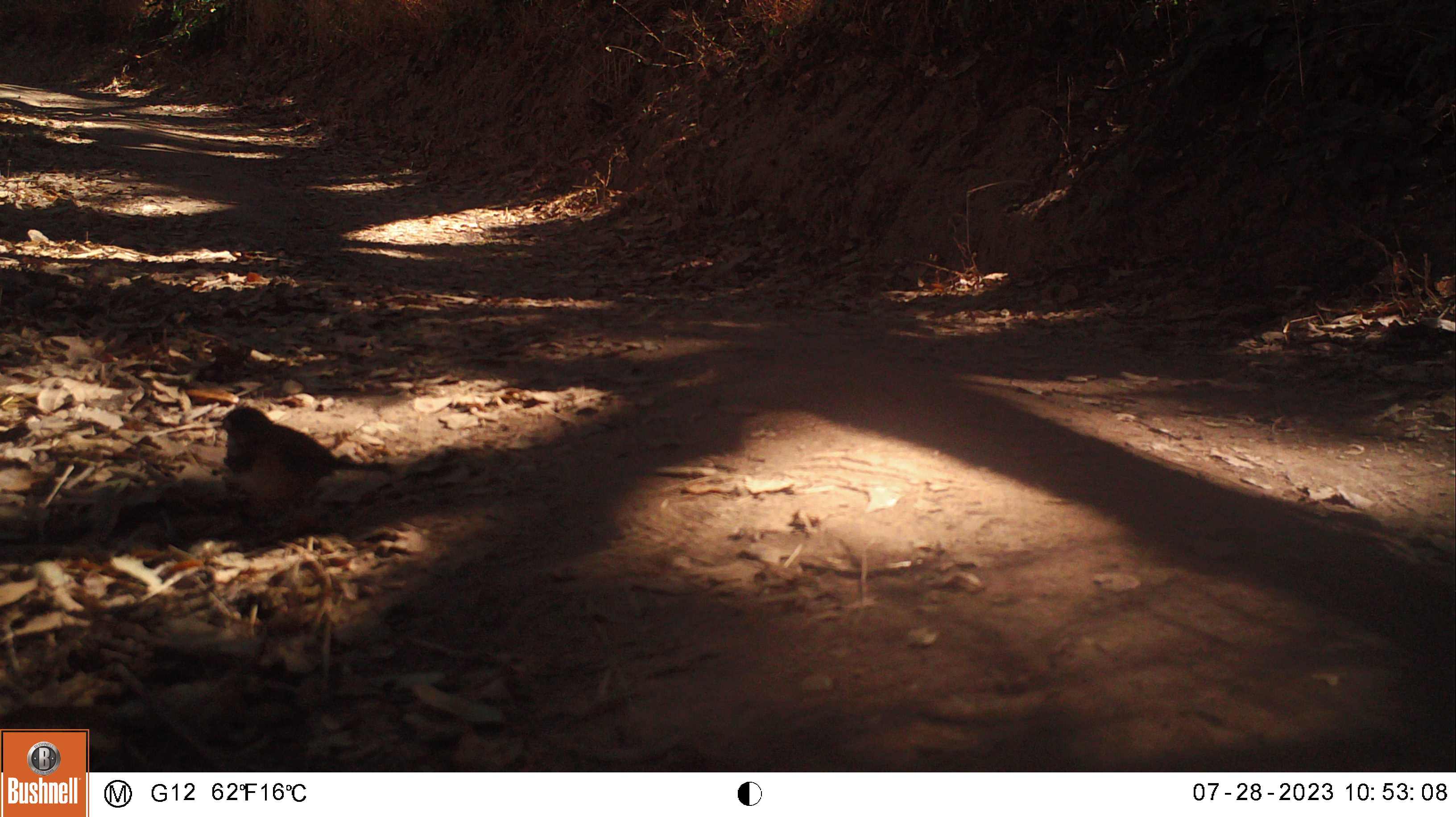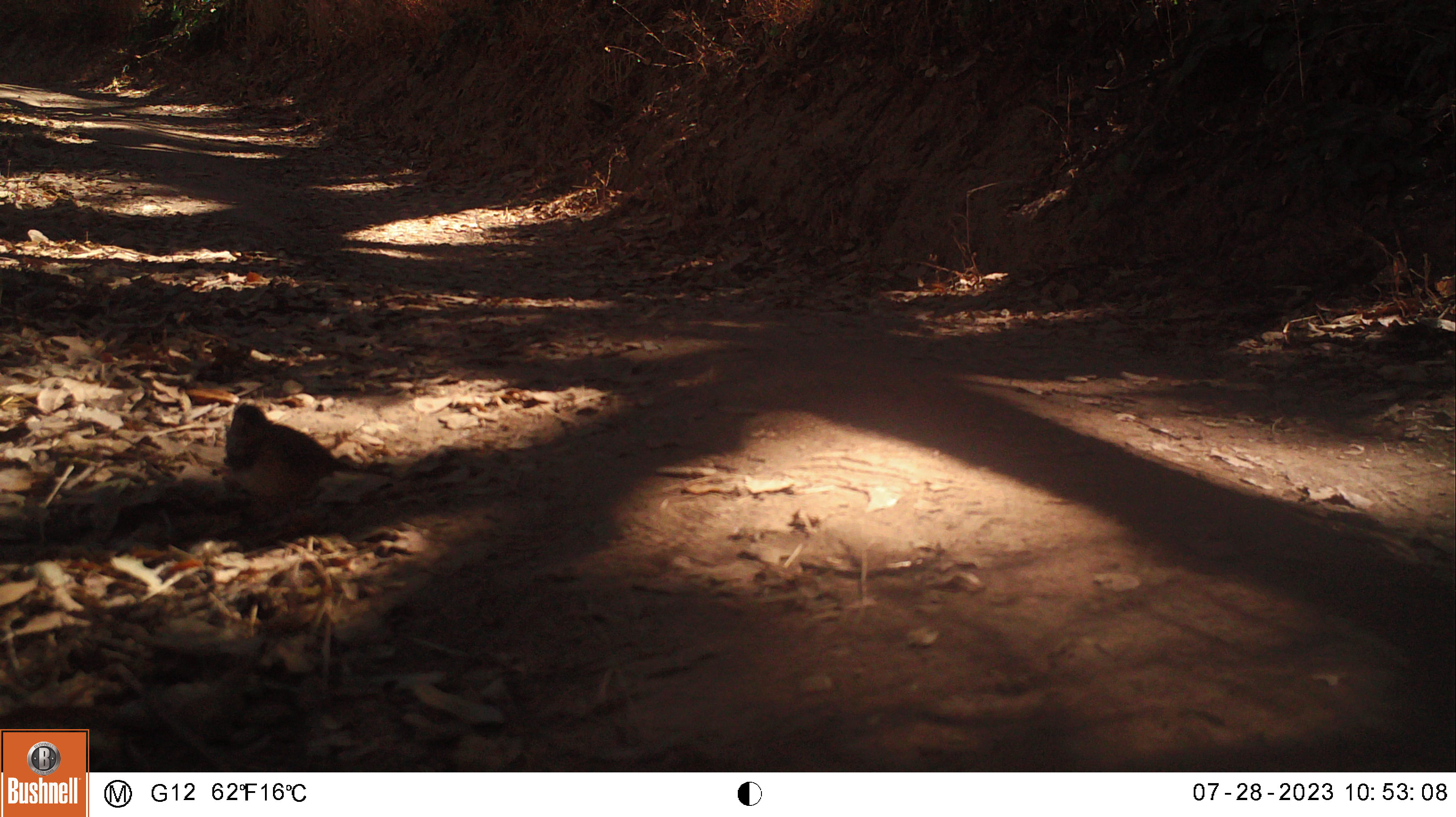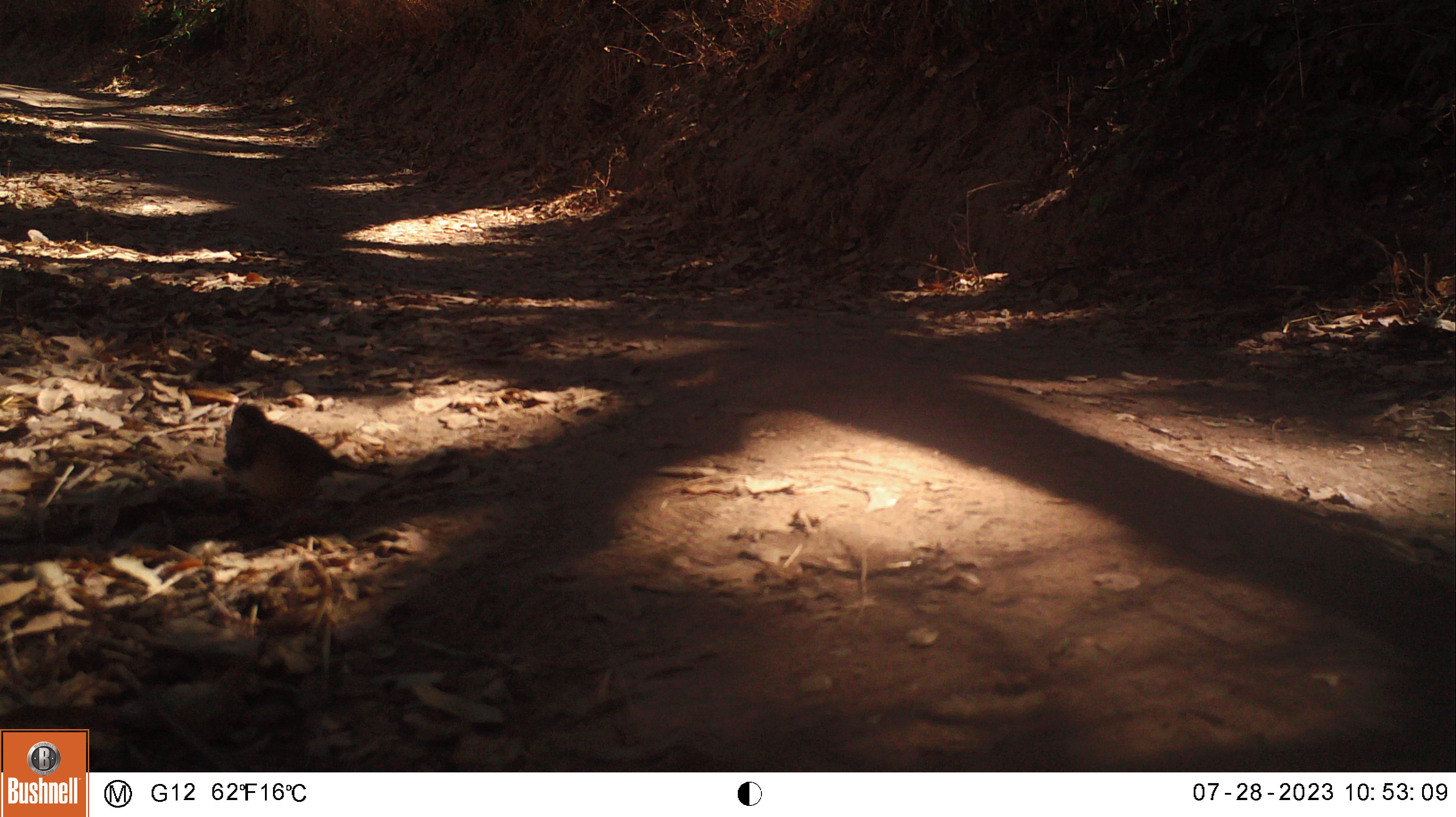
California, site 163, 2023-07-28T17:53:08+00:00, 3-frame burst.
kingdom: Animalia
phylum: Chordata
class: Aves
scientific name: Aves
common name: bird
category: unknown bird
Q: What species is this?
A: Unknown bird (bird) (Aves).